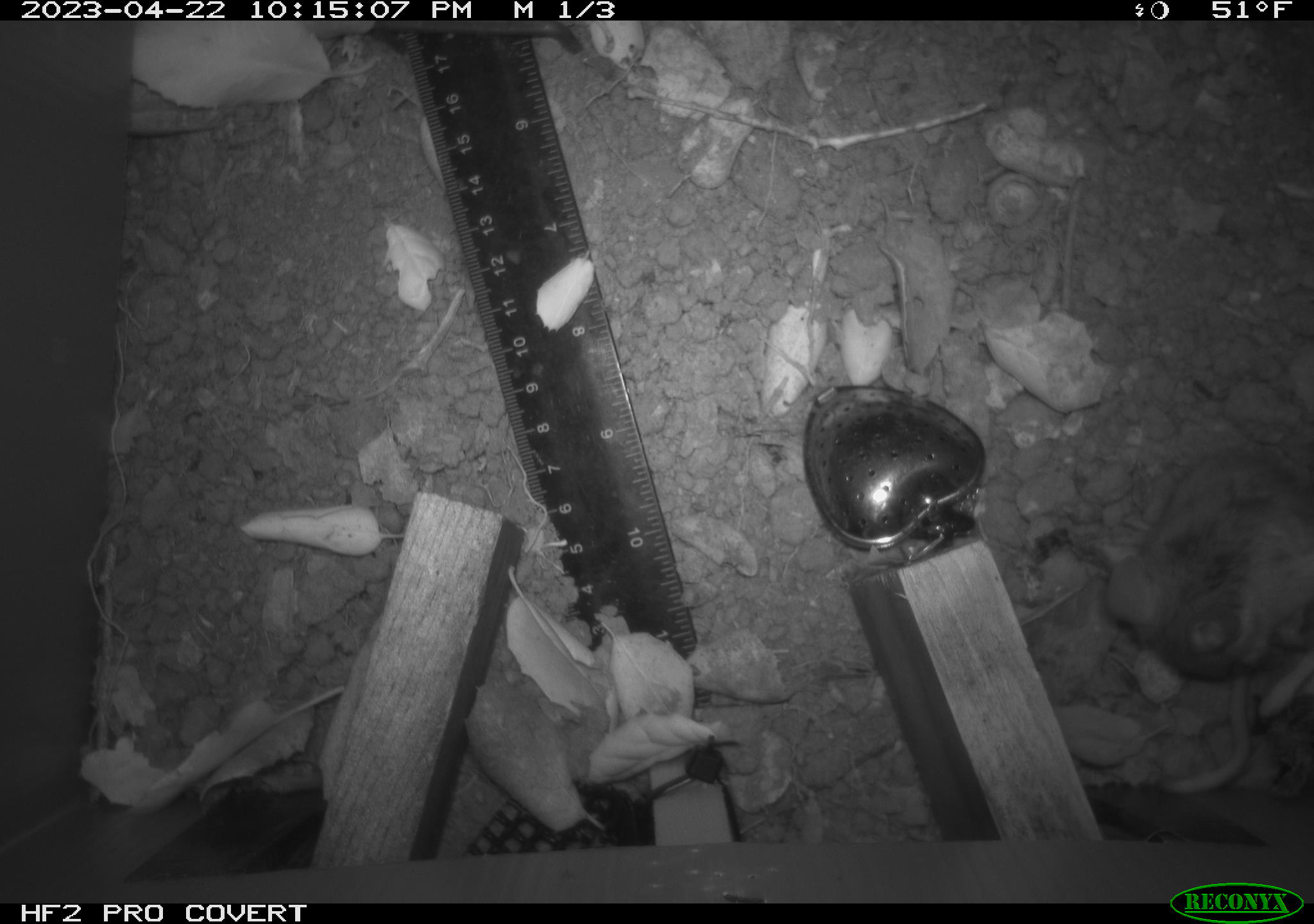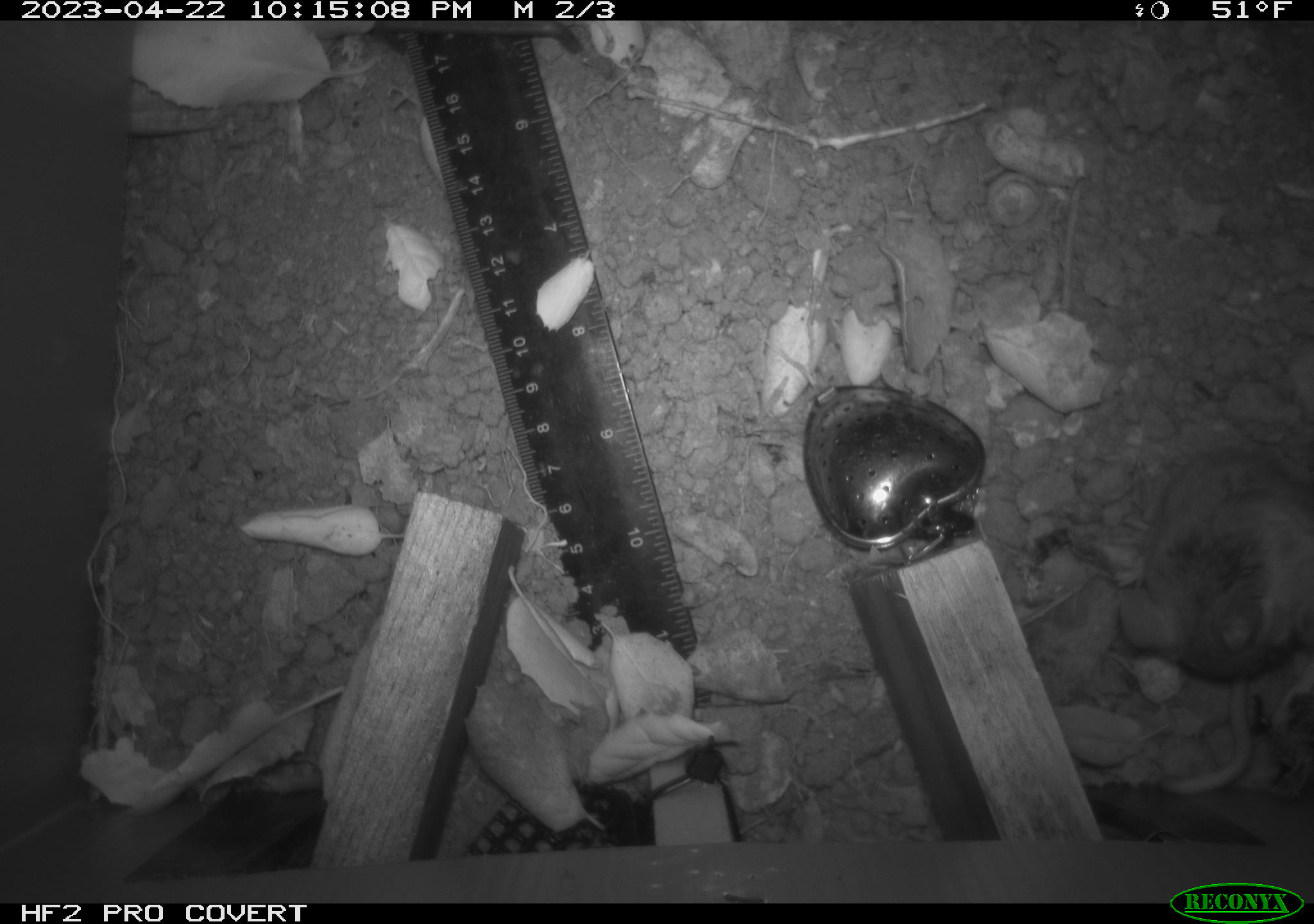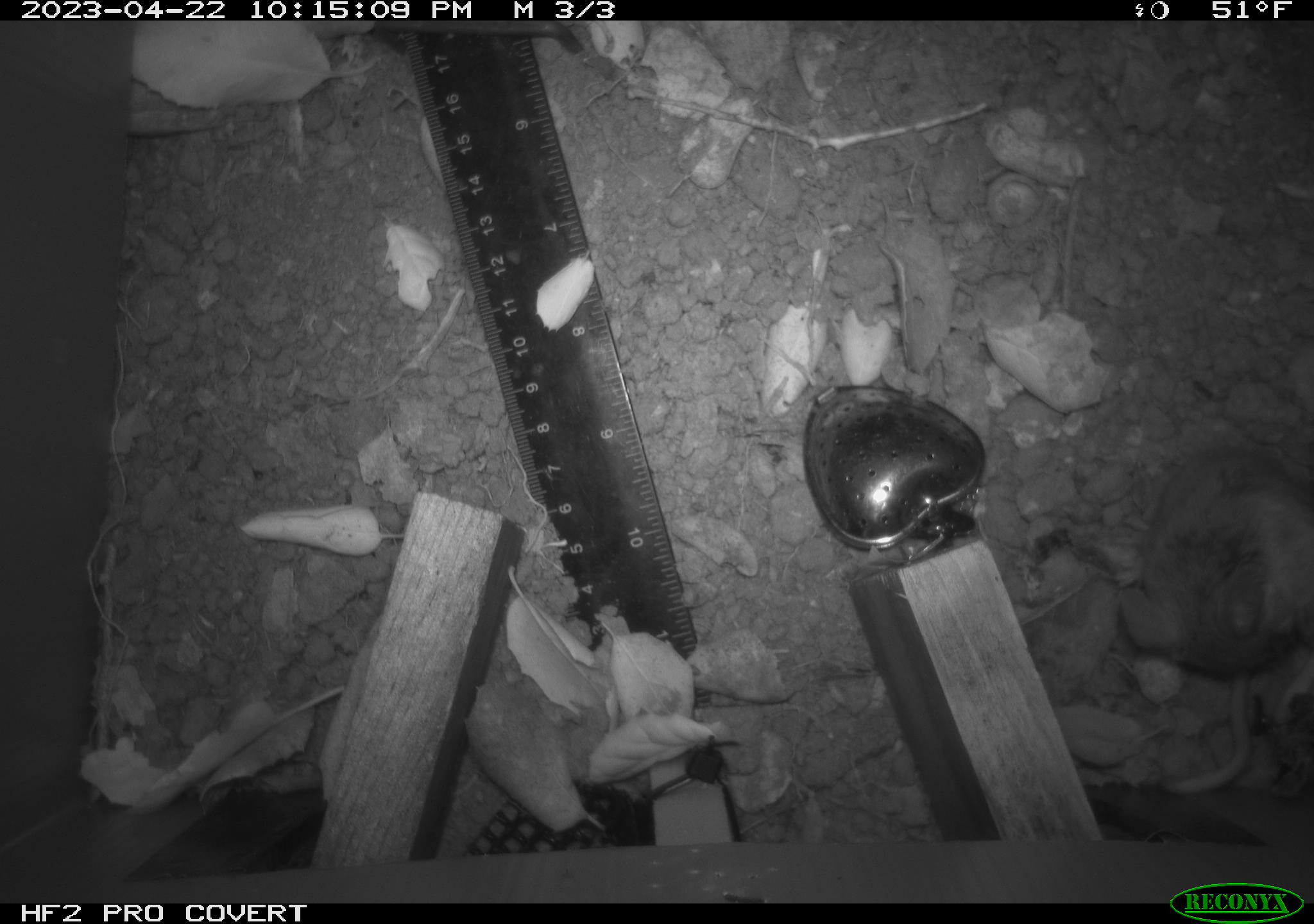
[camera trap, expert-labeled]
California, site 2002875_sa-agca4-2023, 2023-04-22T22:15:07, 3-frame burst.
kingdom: Animalia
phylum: Chordata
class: Mammalia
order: Rodentia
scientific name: Rodentia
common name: mouse species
Mouse species (Rodentia).